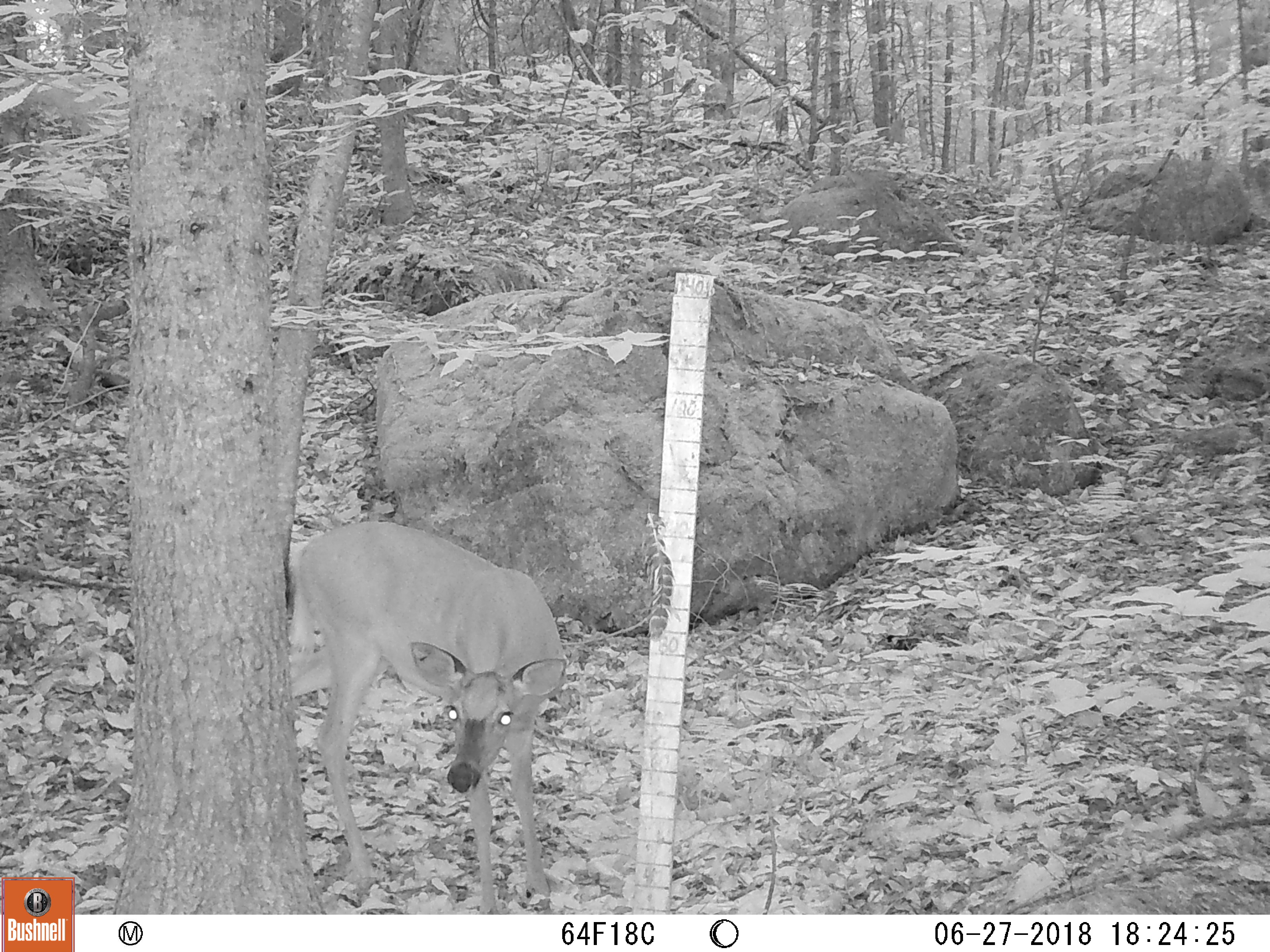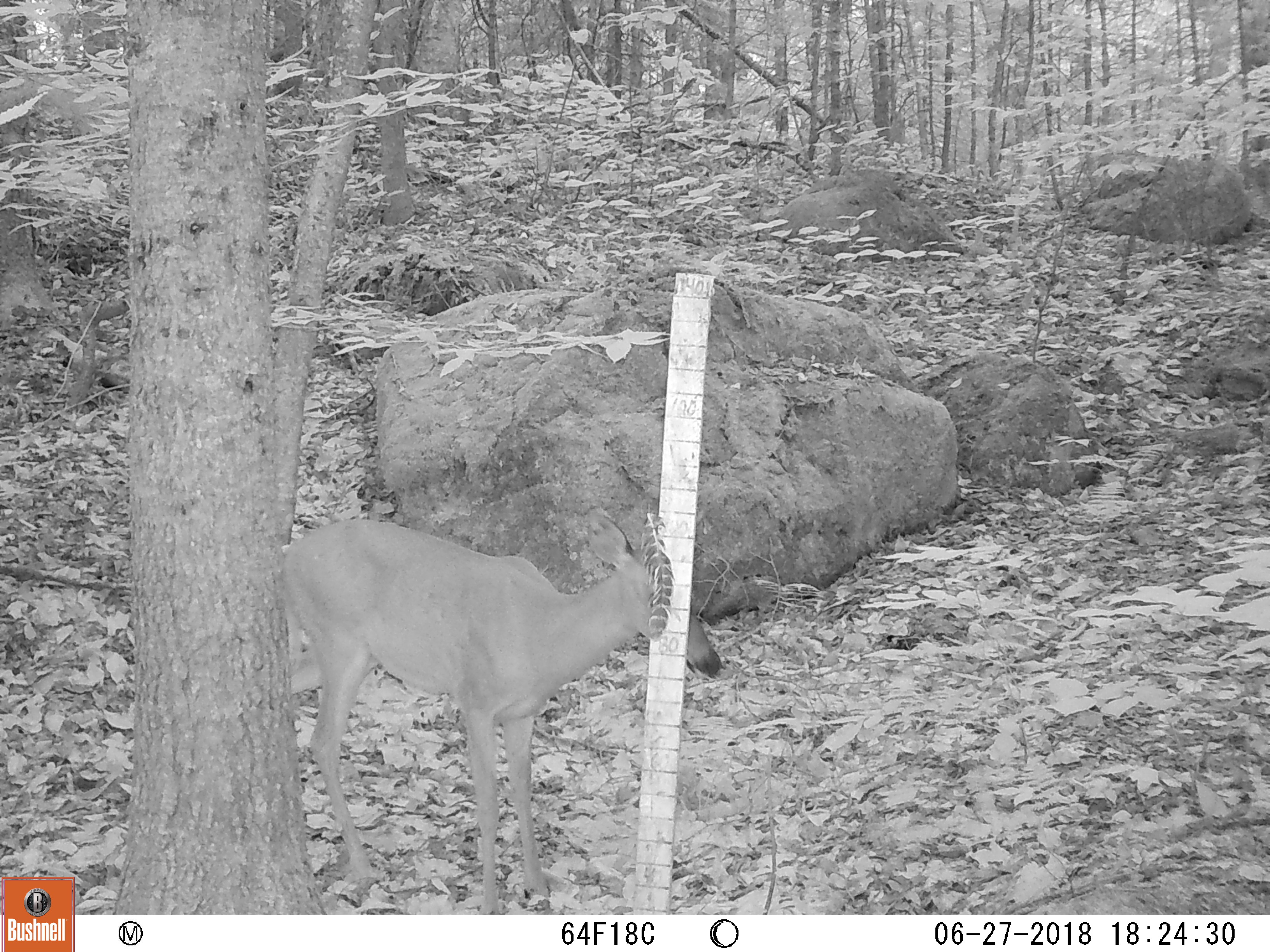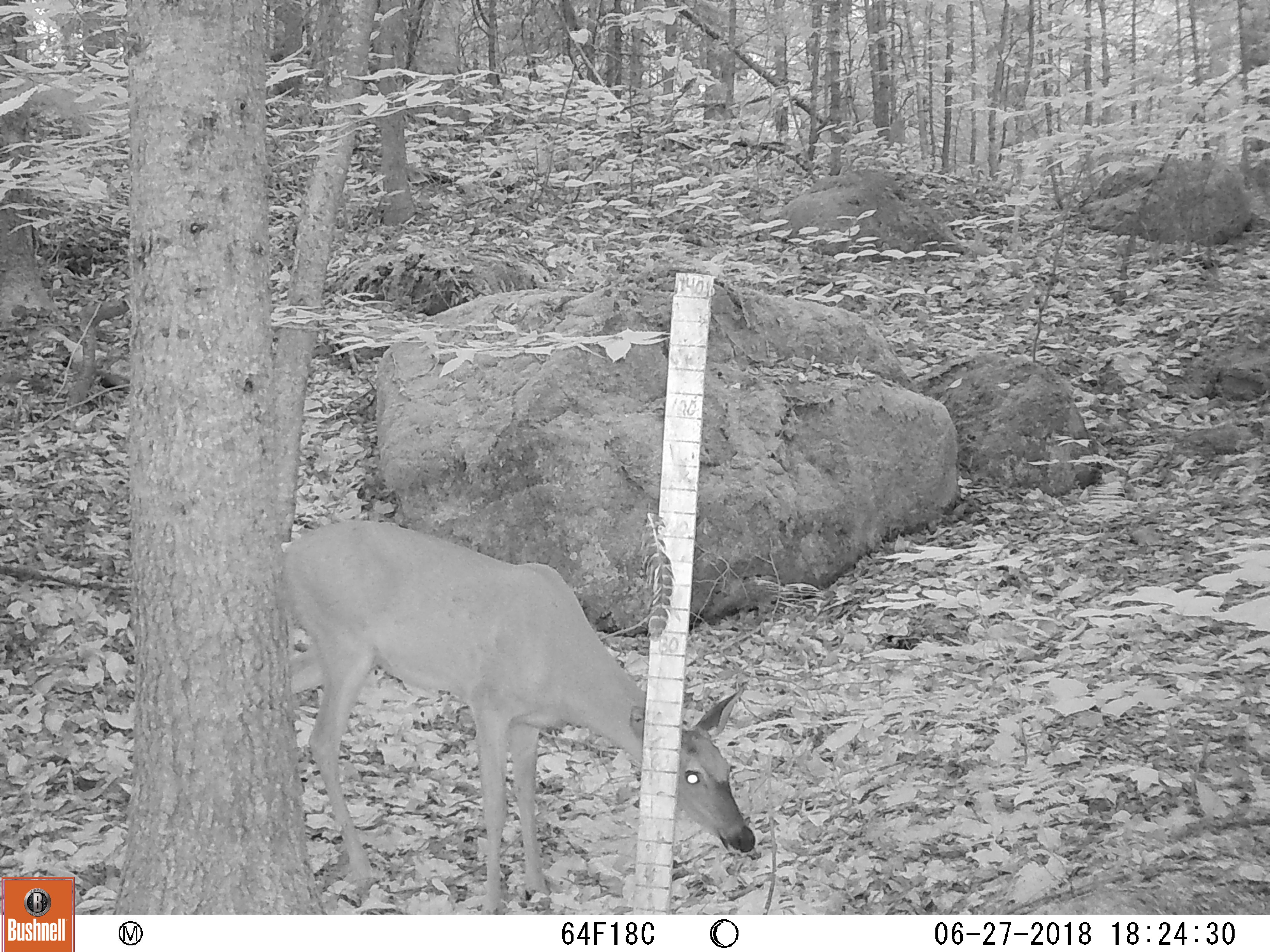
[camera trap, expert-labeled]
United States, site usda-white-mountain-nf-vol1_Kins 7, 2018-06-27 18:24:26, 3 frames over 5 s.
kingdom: Animalia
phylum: Chordata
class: Mammalia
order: Artiodactyla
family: Cervidae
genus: Odocoileus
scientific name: Odocoileus virginianus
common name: white-tailed deer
White-tailed deer (Odocoileus virginianus).